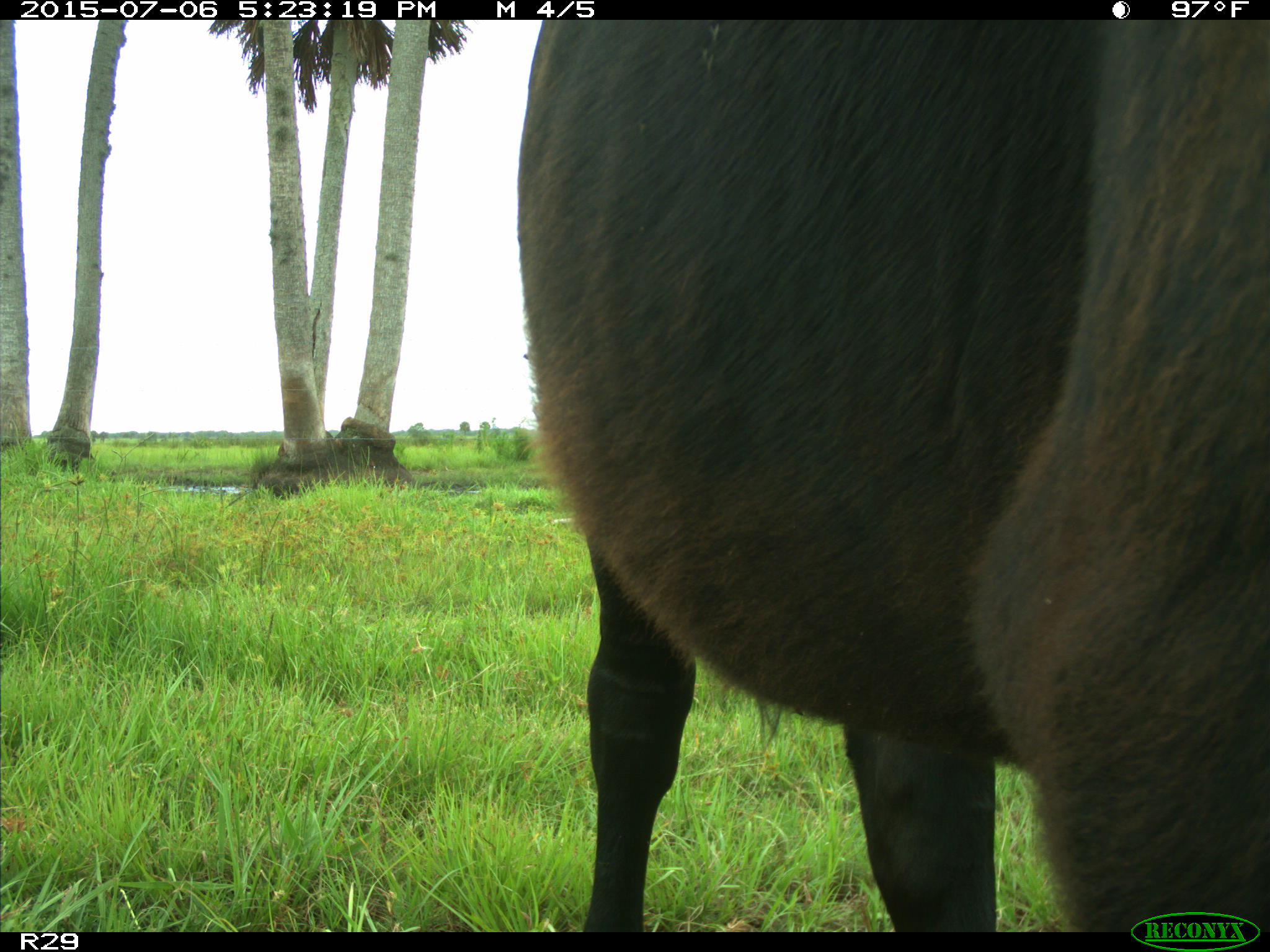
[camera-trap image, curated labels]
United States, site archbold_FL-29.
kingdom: Animalia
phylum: Chordata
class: Mammalia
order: Artiodactyla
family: Bovidae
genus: Bos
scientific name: Bos taurus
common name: domestic cow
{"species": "Bos taurus (domestic cow)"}